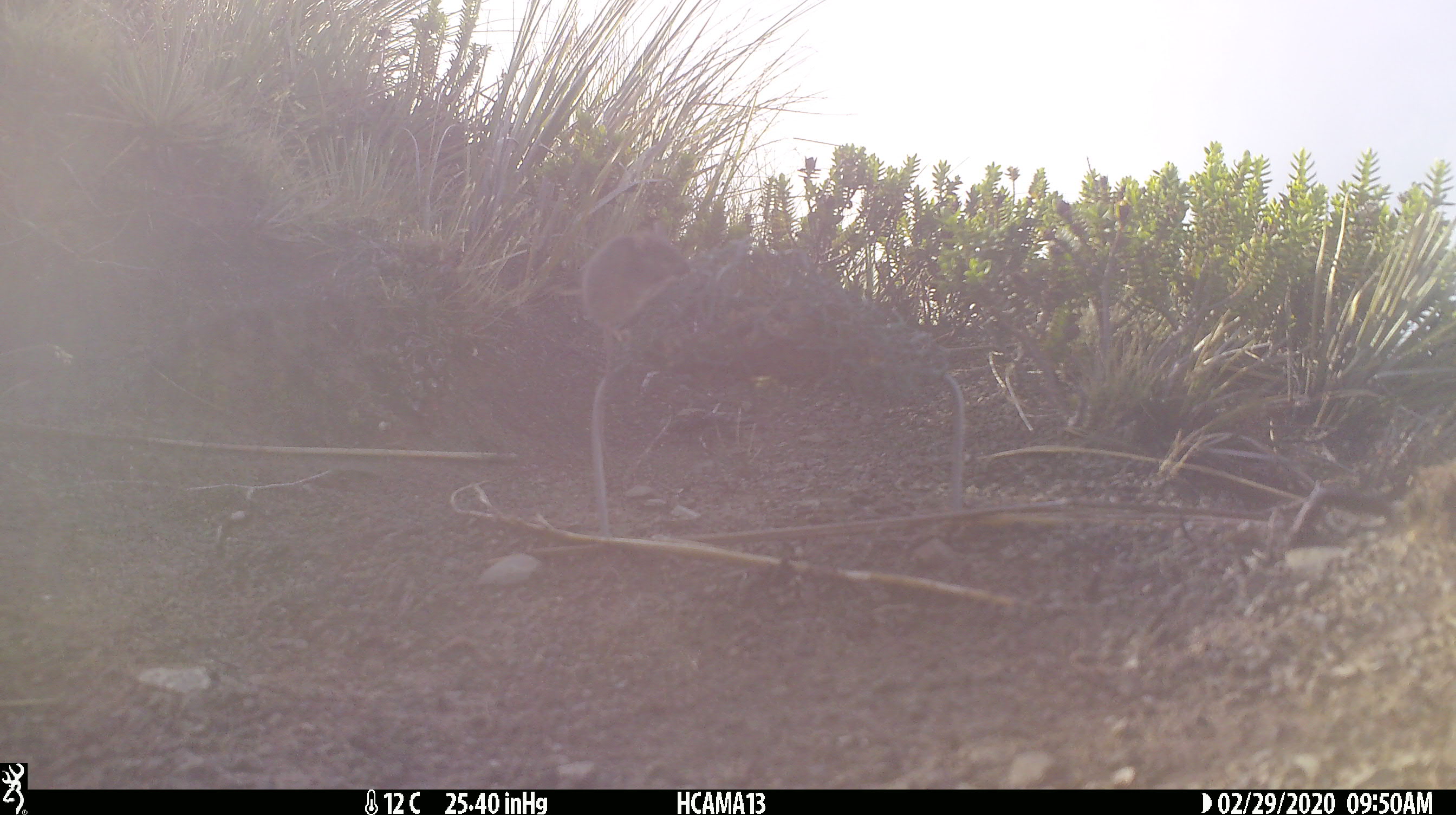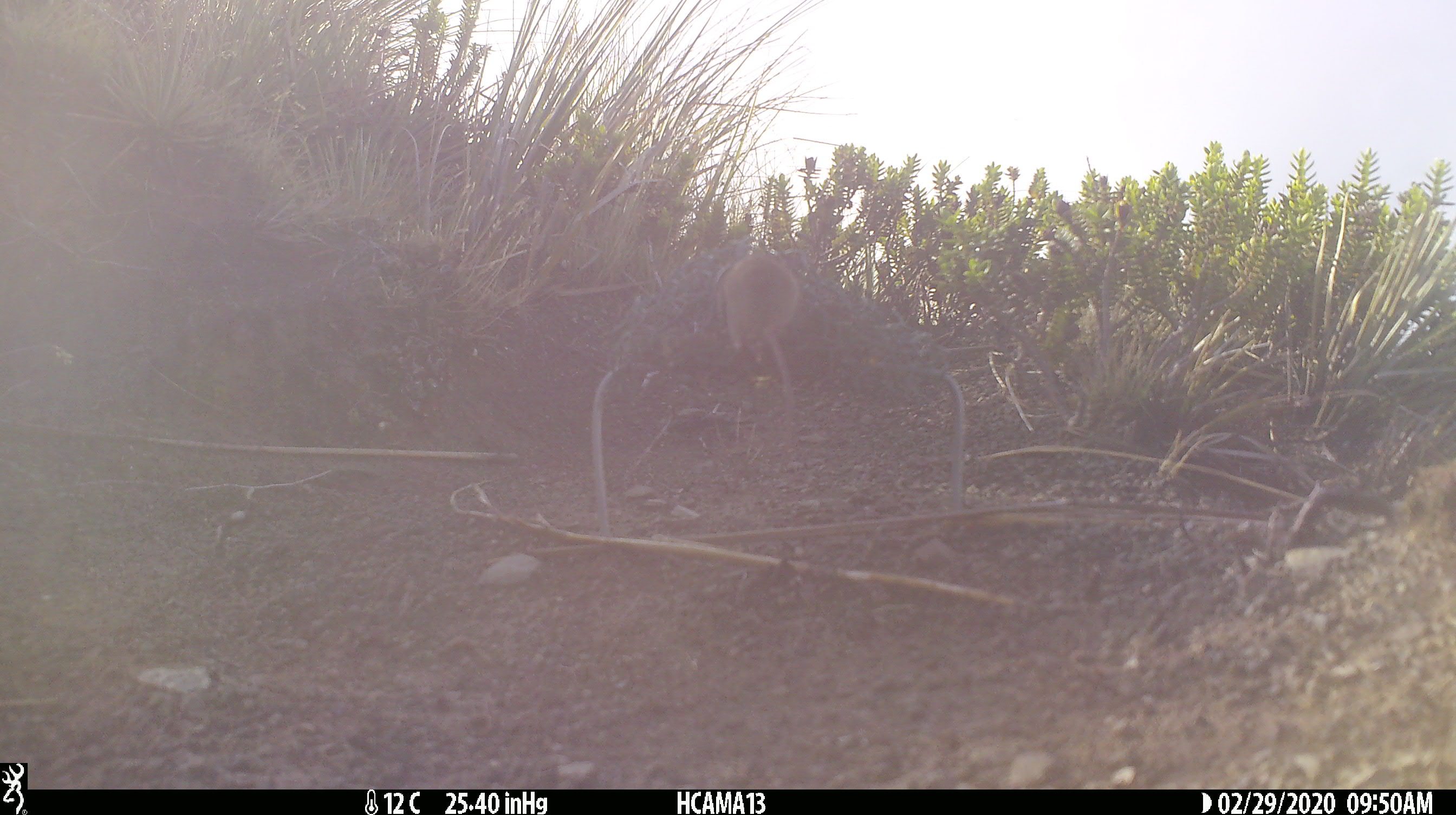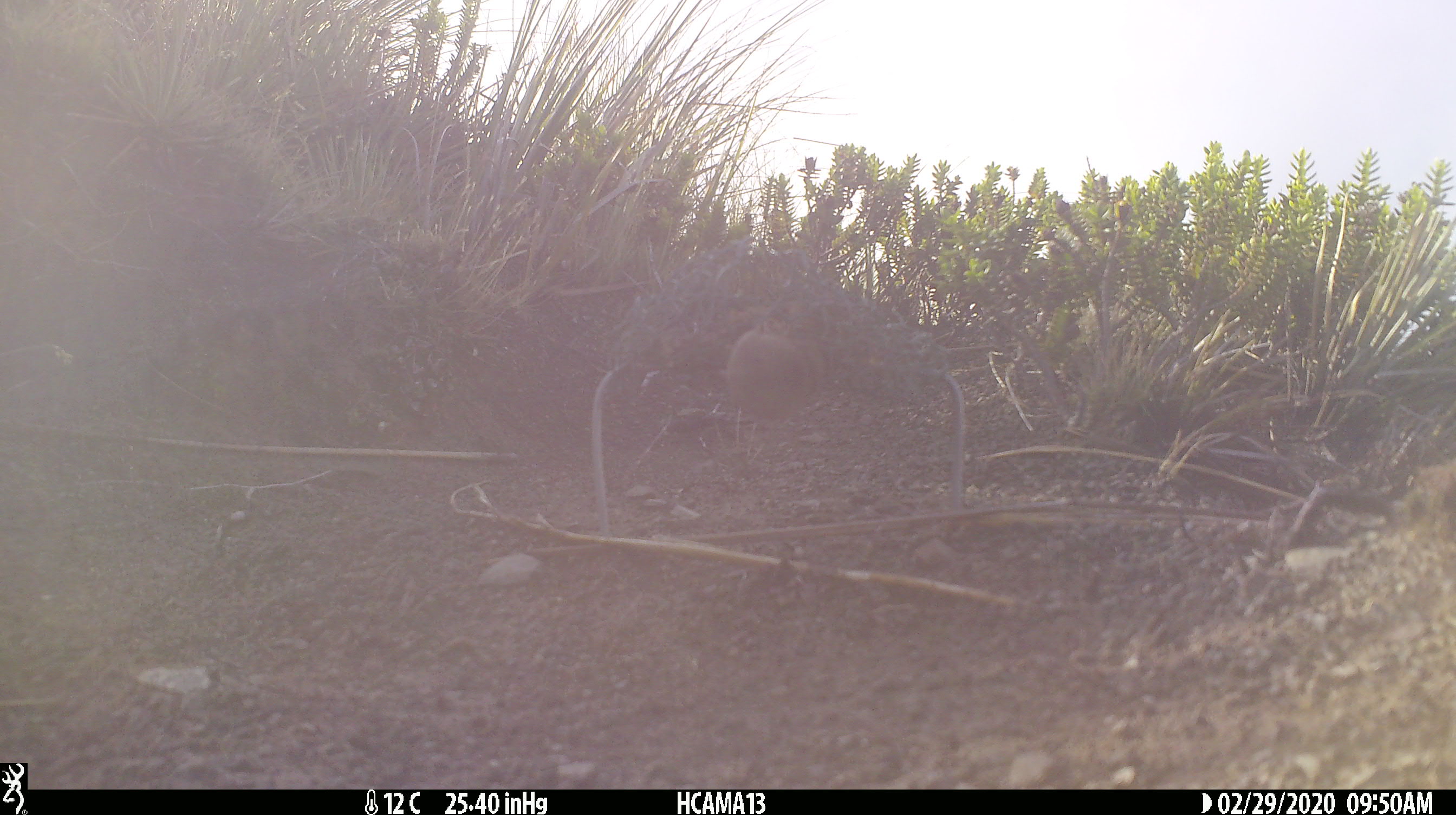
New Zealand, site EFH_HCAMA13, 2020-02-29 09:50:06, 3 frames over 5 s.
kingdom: Animalia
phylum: Chordata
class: Mammalia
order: Rodentia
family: Muridae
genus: Mus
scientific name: Mus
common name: mouse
Mouse (Mus).